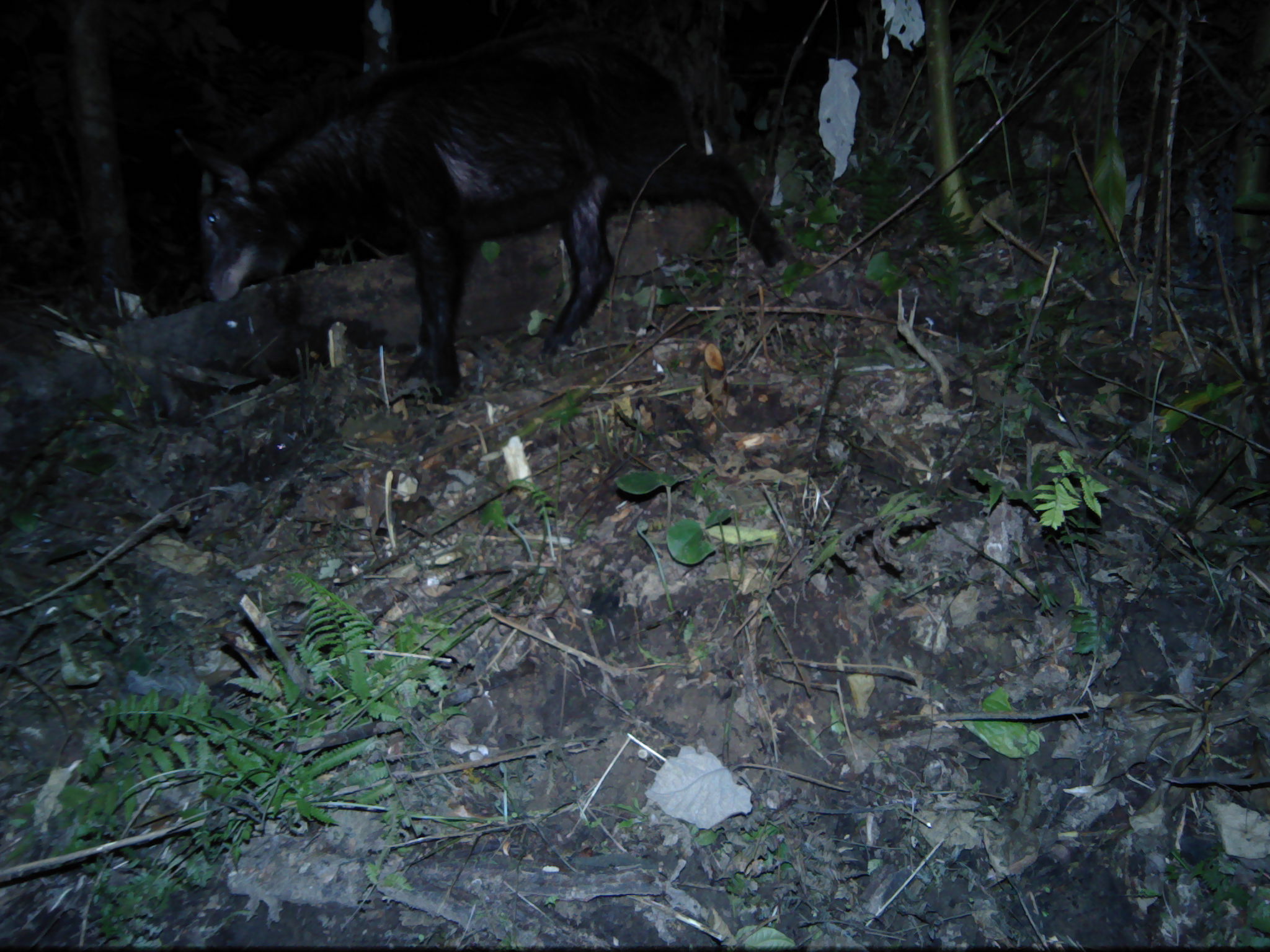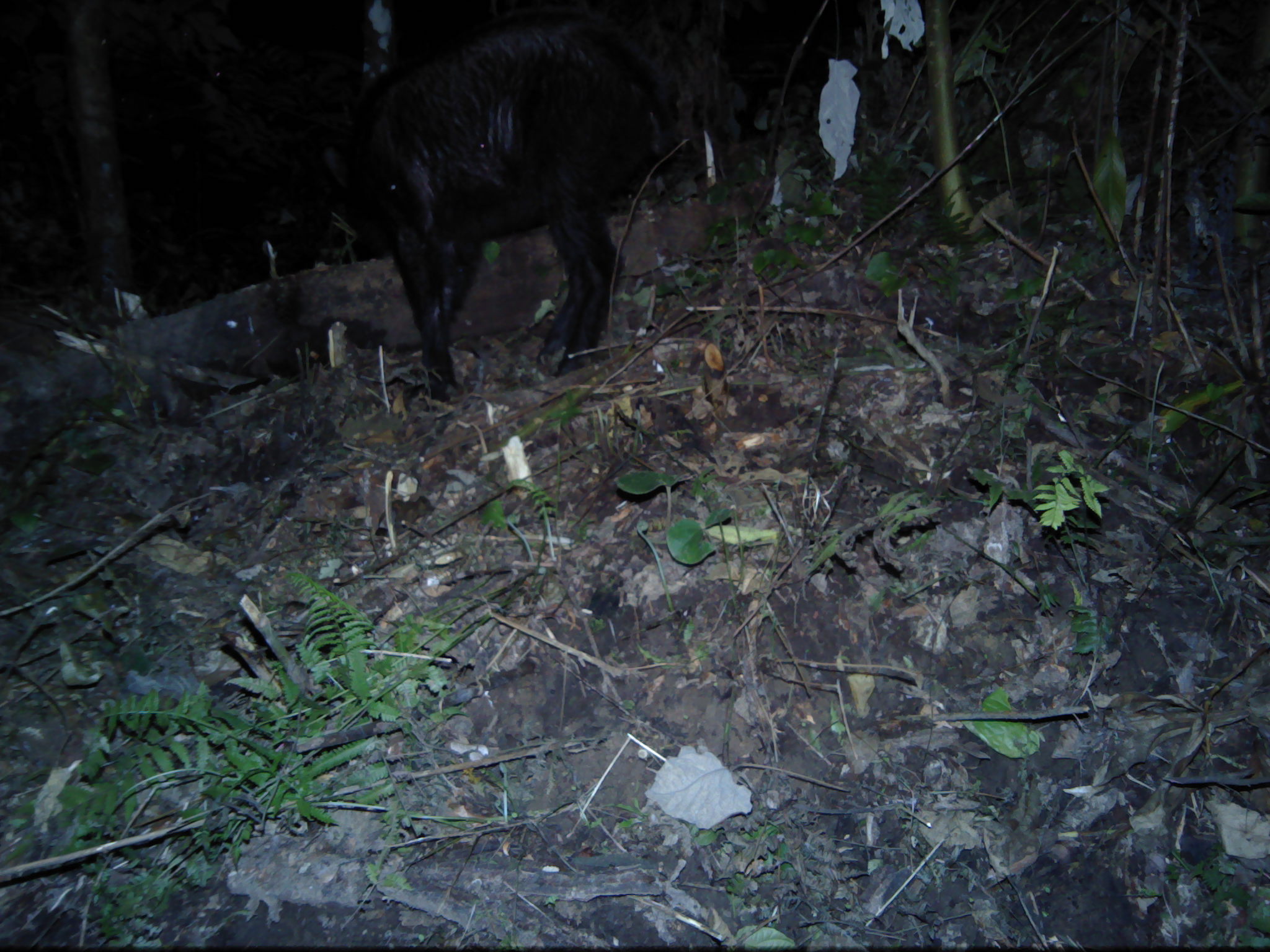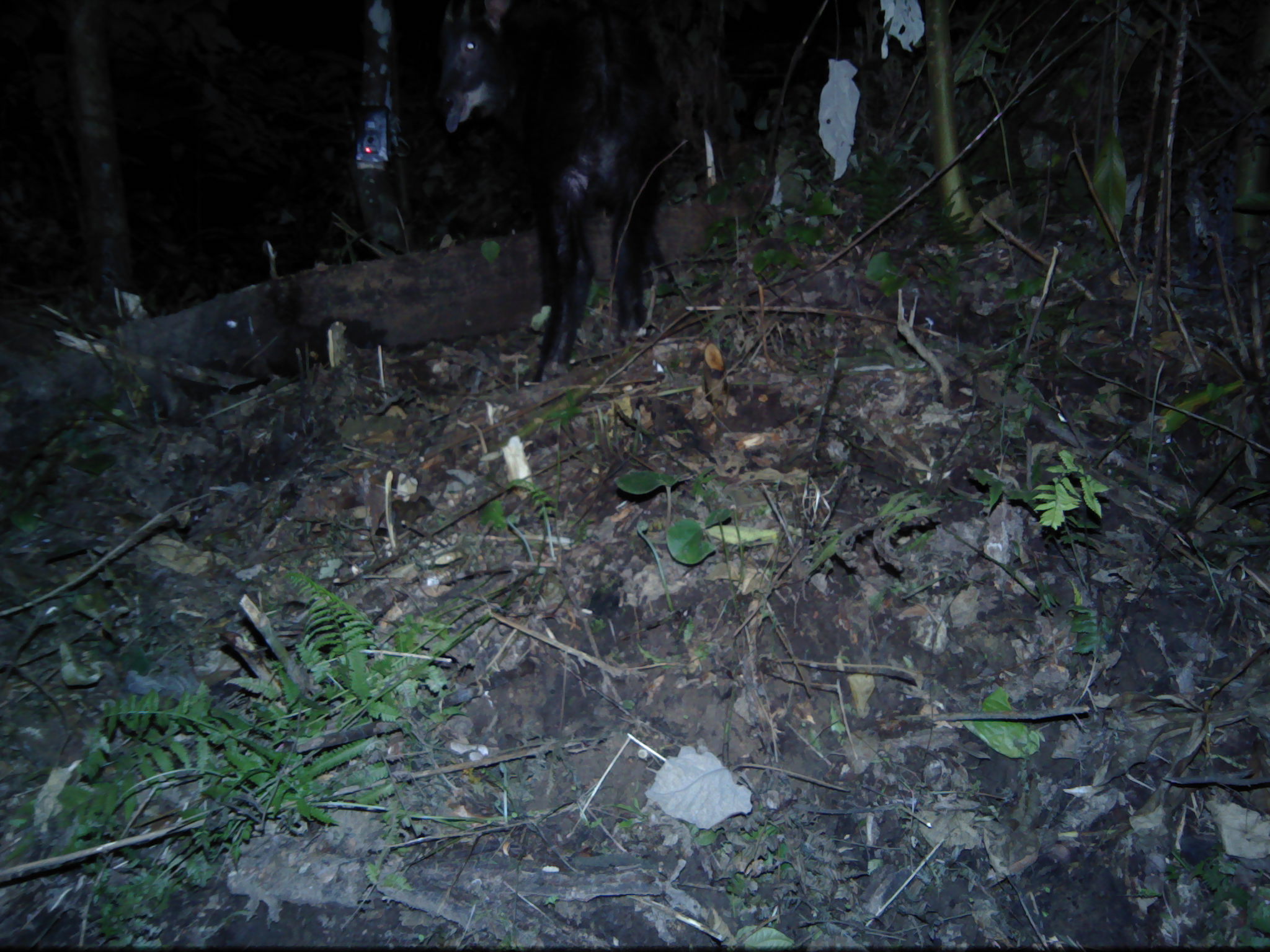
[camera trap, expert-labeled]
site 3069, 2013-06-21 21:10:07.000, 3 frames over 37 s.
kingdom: Animalia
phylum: Chordata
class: Mammalia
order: Artiodactyla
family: Bovidae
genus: Capricornis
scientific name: Capricornis sumatraensis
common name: southern serow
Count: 1.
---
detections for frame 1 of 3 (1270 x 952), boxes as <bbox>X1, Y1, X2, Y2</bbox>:
capricornis sumatraensis: <bbox>173, 22, 787, 406</bbox>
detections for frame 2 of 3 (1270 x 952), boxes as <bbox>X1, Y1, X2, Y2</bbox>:
capricornis sumatraensis: <bbox>321, 6, 671, 406</bbox>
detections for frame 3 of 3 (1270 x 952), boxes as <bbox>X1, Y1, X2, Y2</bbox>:
capricornis sumatraensis: <bbox>435, 0, 676, 383</bbox>